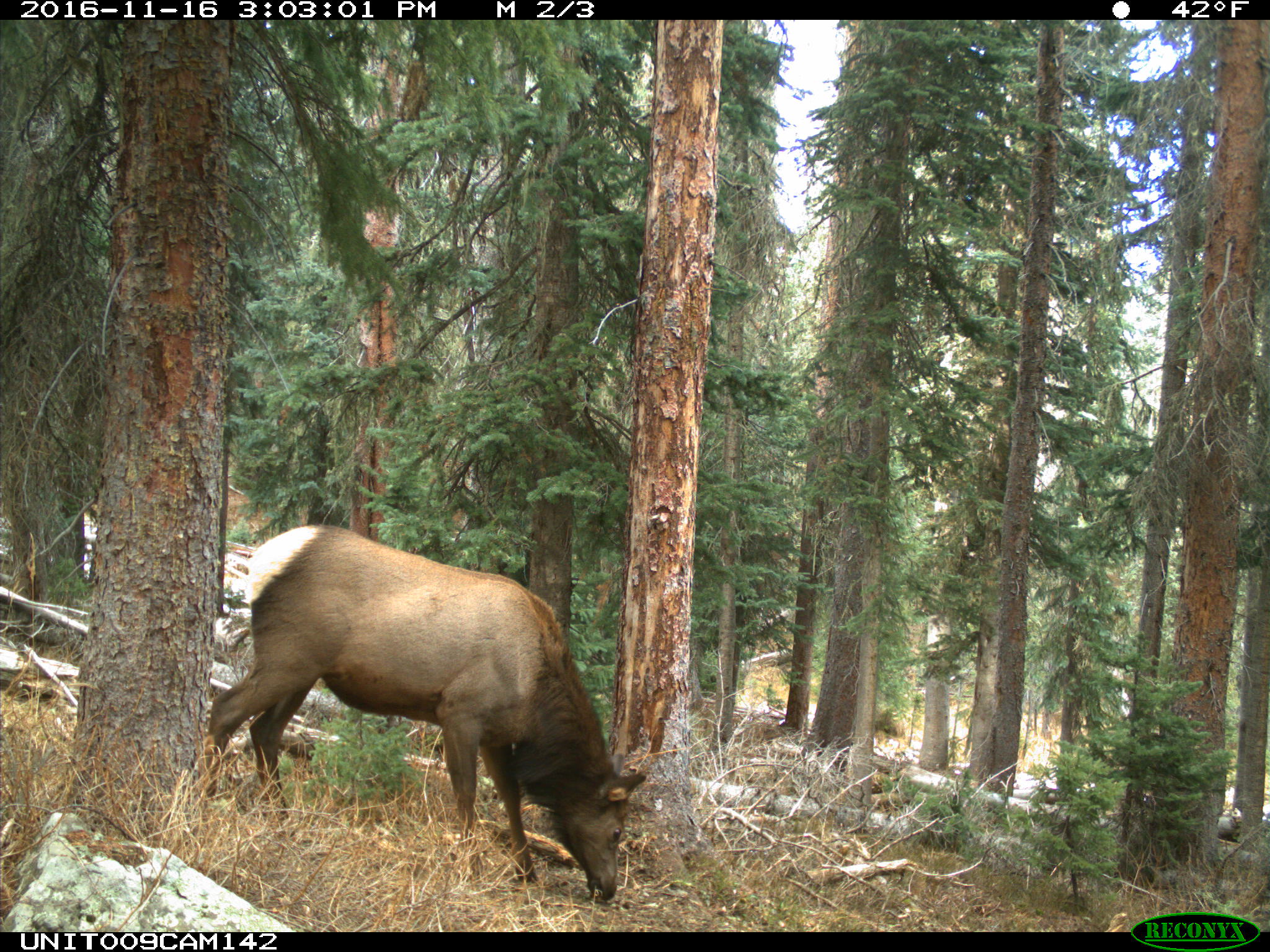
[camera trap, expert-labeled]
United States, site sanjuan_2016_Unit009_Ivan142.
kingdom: Animalia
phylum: Chordata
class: Mammalia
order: Artiodactyla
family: Cervidae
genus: Cervus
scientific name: Cervus elaphus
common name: red deer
Cervus elaphus (red deer).